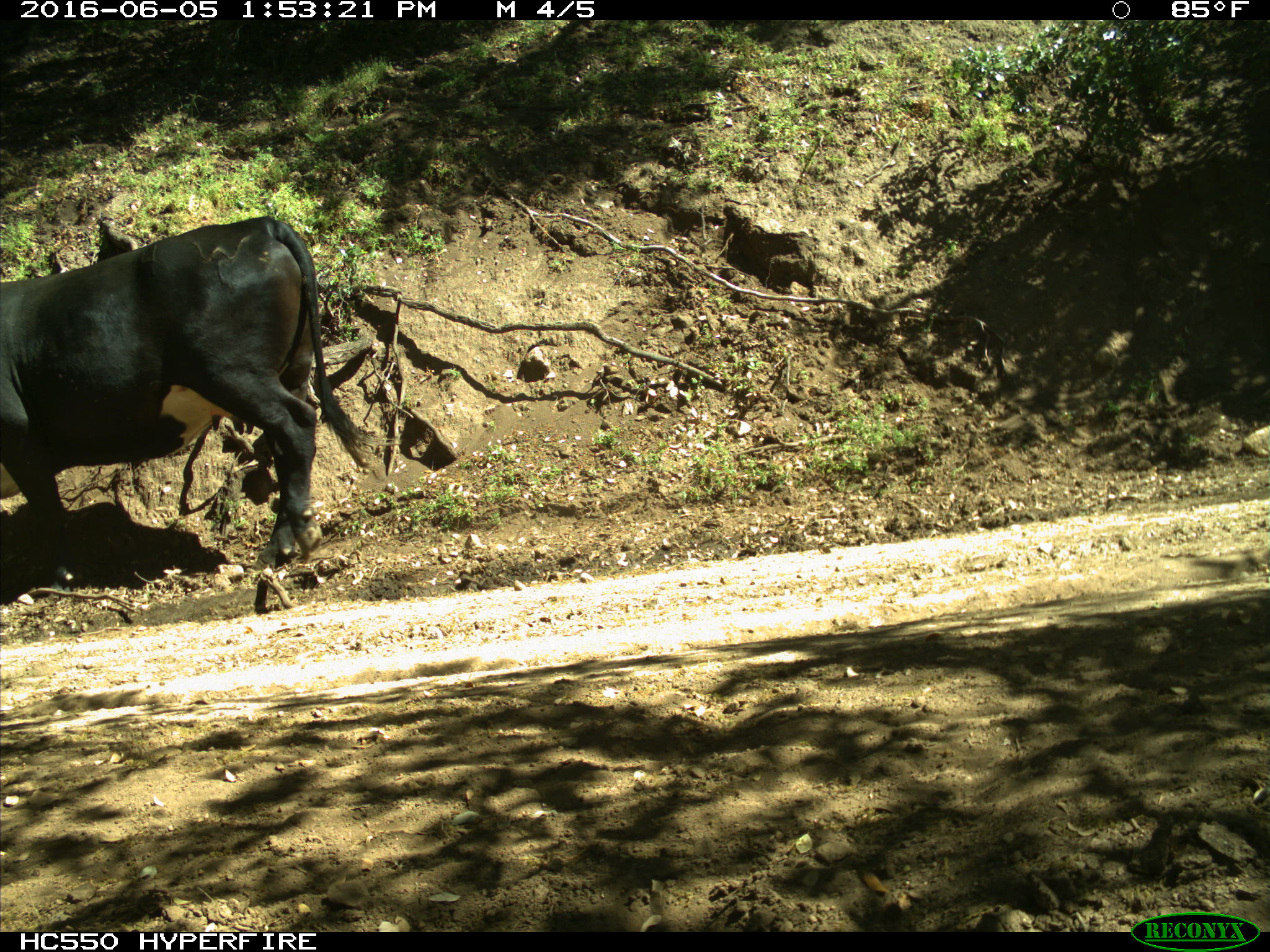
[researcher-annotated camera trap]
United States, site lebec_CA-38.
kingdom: Animalia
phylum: Chordata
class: Mammalia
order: Artiodactyla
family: Bovidae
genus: Bos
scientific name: Bos taurus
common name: domestic cow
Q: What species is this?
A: Bos taurus (domestic cow).